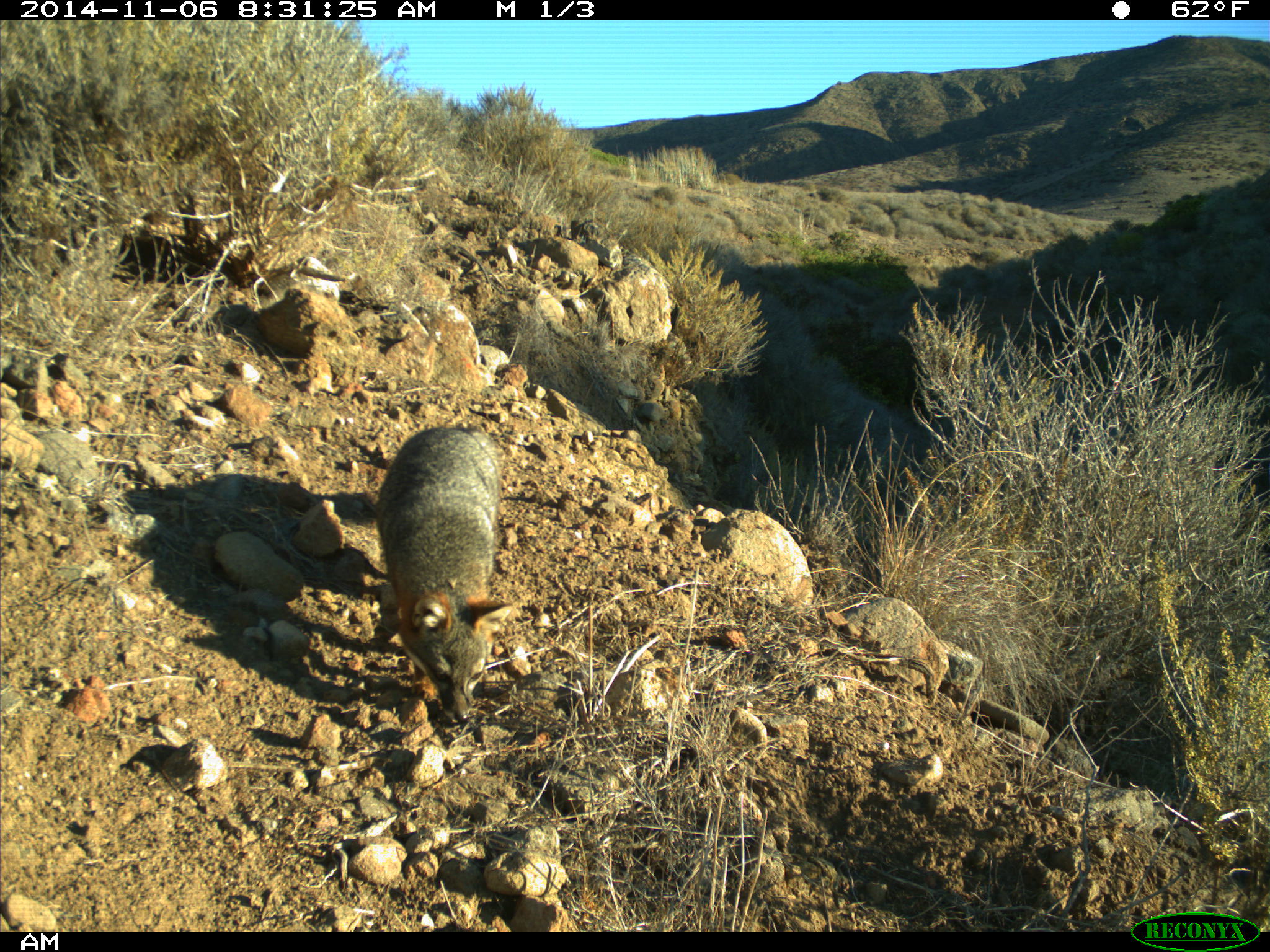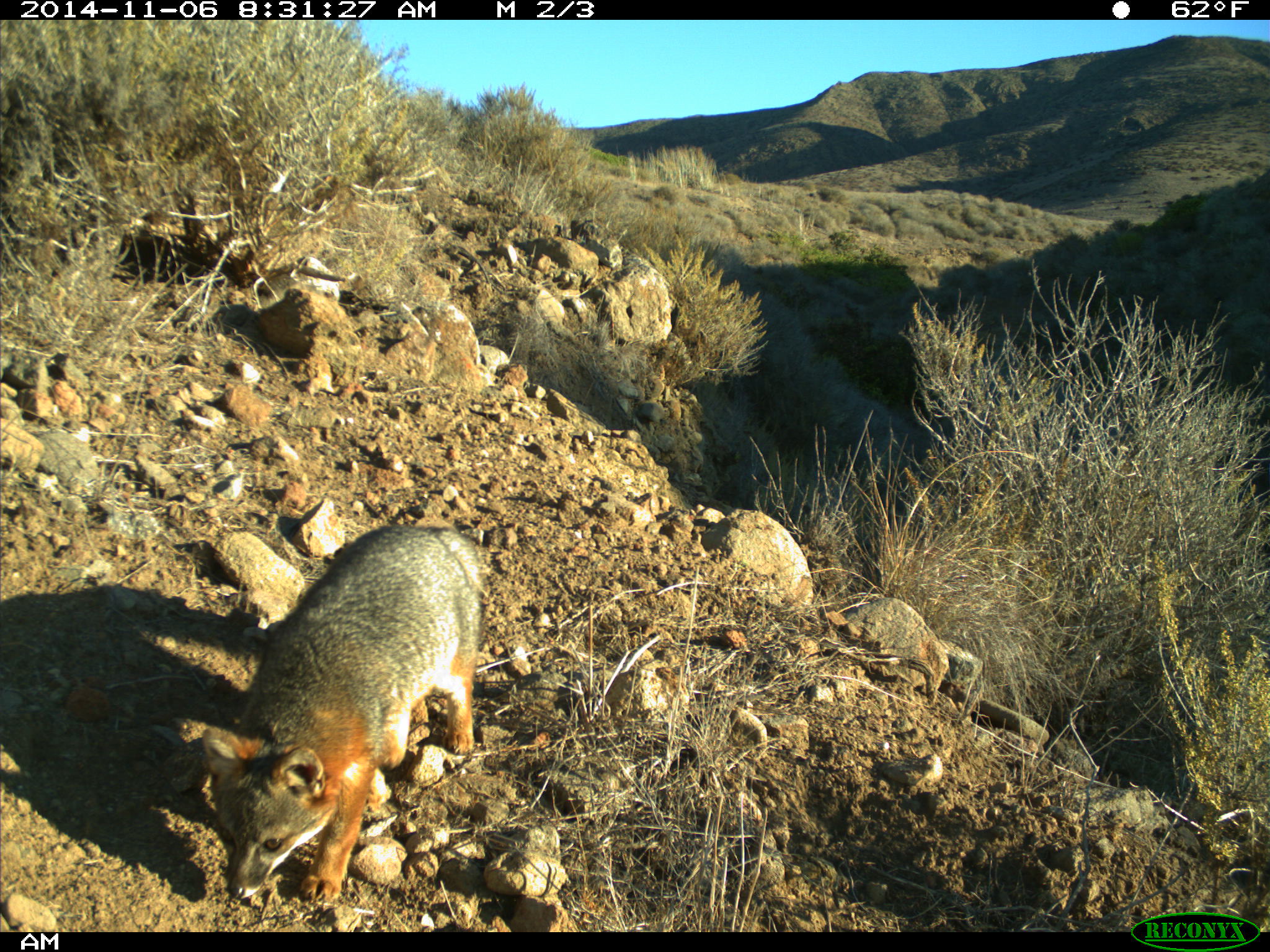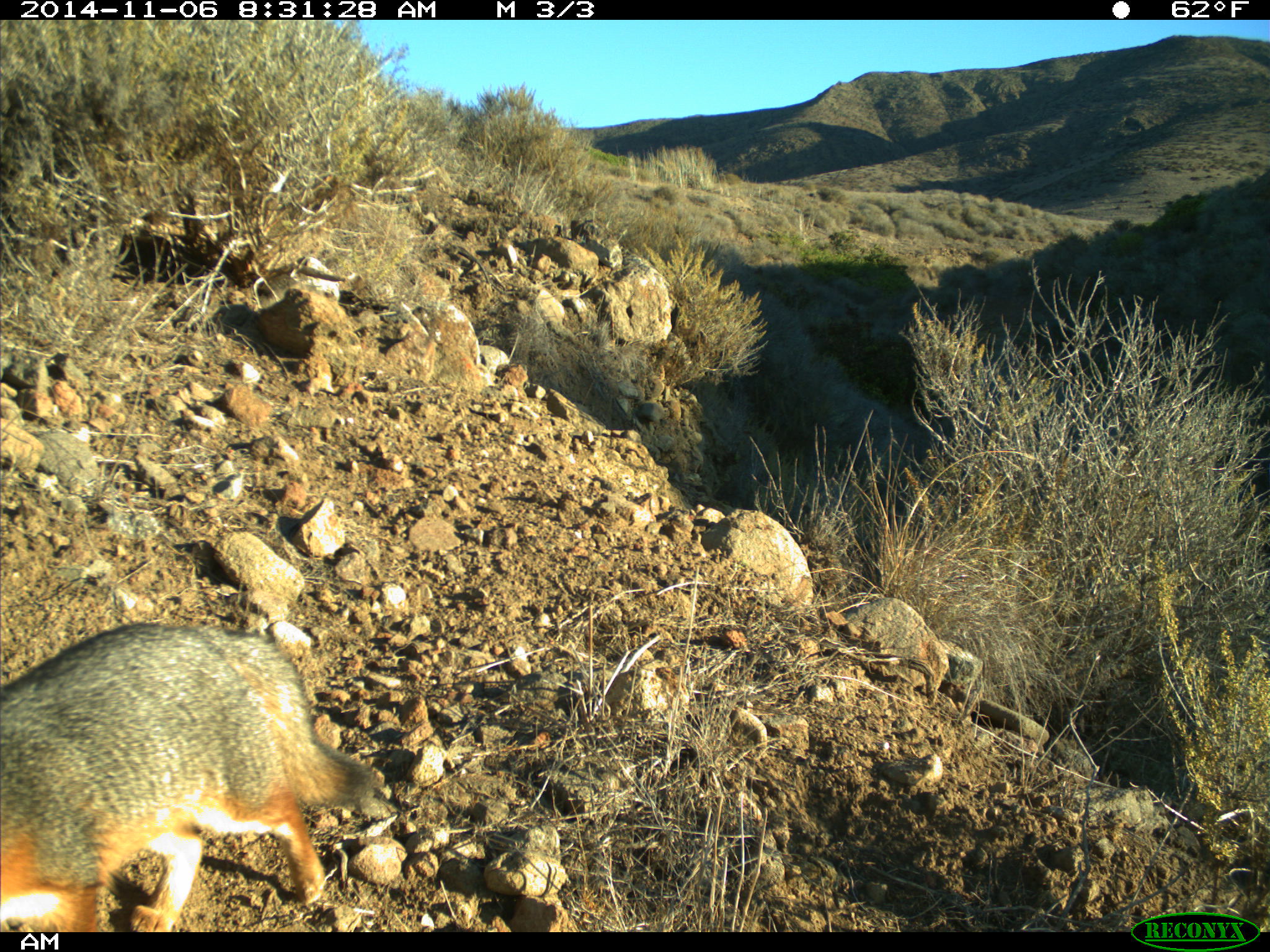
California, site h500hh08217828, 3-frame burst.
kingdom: Animalia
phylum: Chordata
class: Mammalia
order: Carnivora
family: Canidae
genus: Urocyon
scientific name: Urocyon littoralis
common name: island fox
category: fox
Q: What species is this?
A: Fox (island fox) (Urocyon littoralis).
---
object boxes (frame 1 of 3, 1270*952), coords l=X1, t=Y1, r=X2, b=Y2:
fox: l=373, t=421, r=516, b=720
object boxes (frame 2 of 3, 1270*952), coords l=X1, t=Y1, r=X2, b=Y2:
fox: l=200, t=522, r=484, b=904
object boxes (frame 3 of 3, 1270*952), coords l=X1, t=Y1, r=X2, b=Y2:
fox: l=0, t=621, r=380, b=931